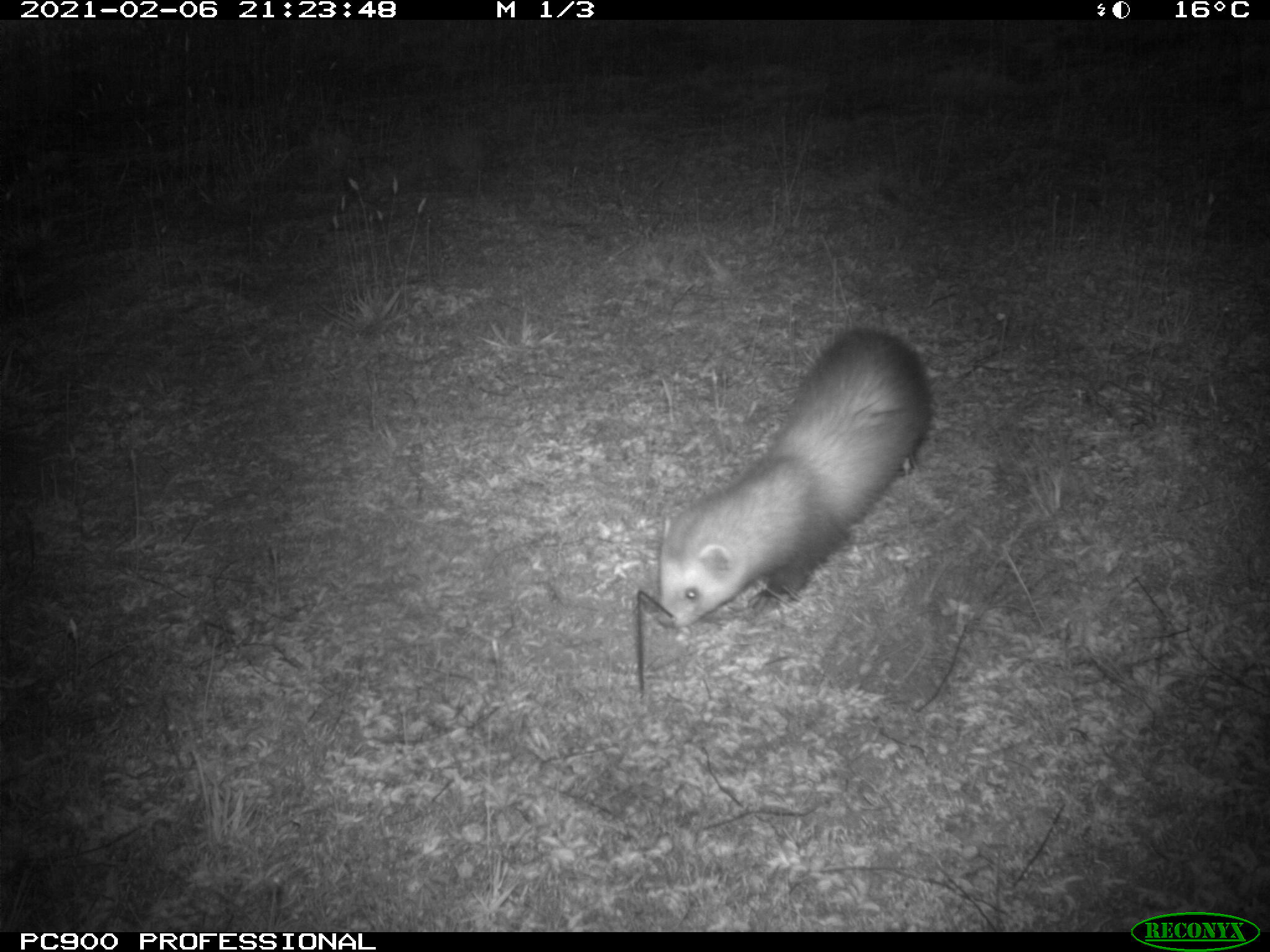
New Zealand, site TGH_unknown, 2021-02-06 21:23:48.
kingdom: Animalia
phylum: Chordata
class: Mammalia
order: Carnivora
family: Mustelidae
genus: Mustela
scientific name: Mustela furo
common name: ferret